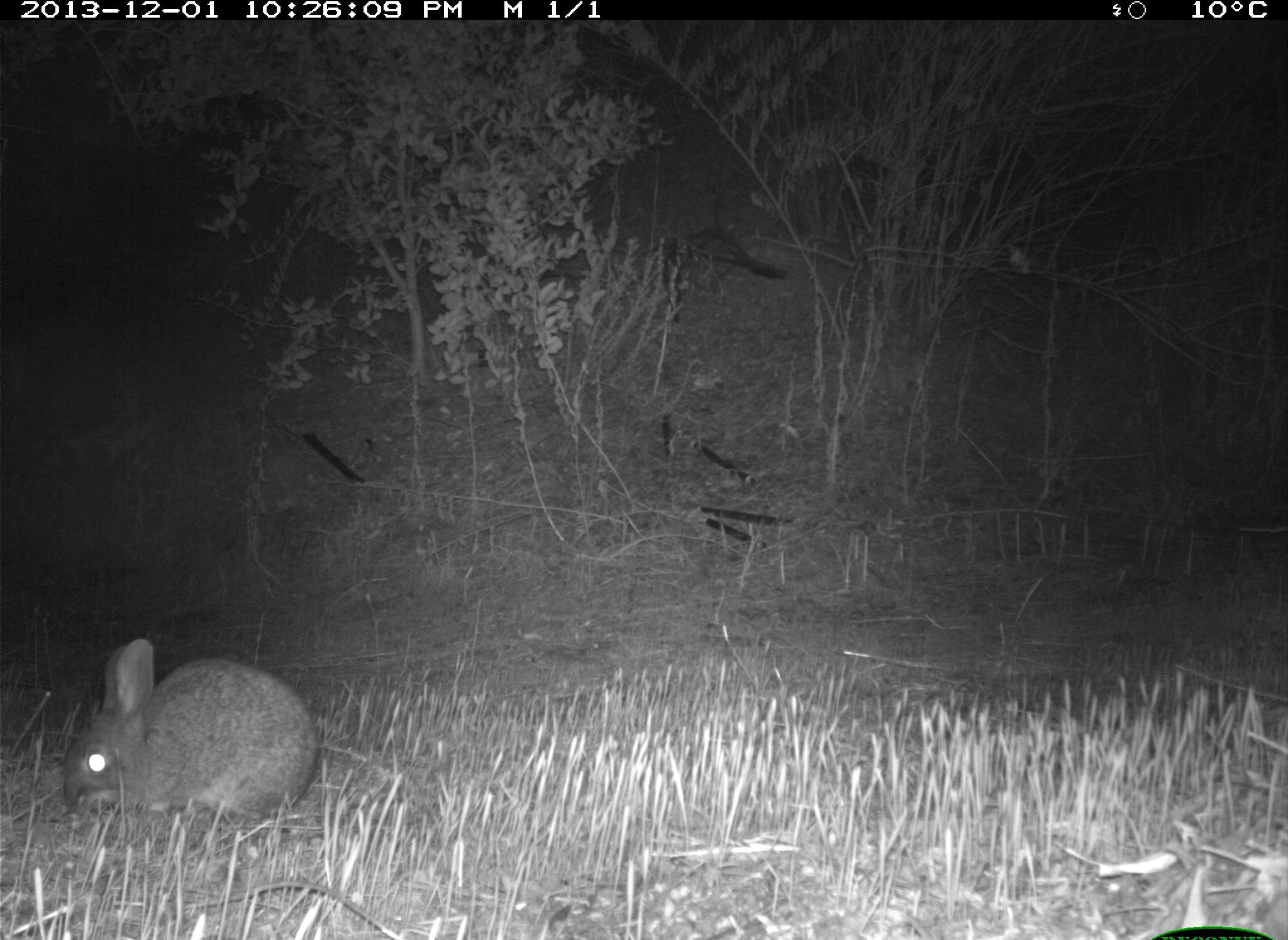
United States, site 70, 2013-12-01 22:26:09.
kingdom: Animalia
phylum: Chordata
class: Mammalia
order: Lagomorpha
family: Leporidae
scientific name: Leporidae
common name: rabbits and hares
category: rabbit